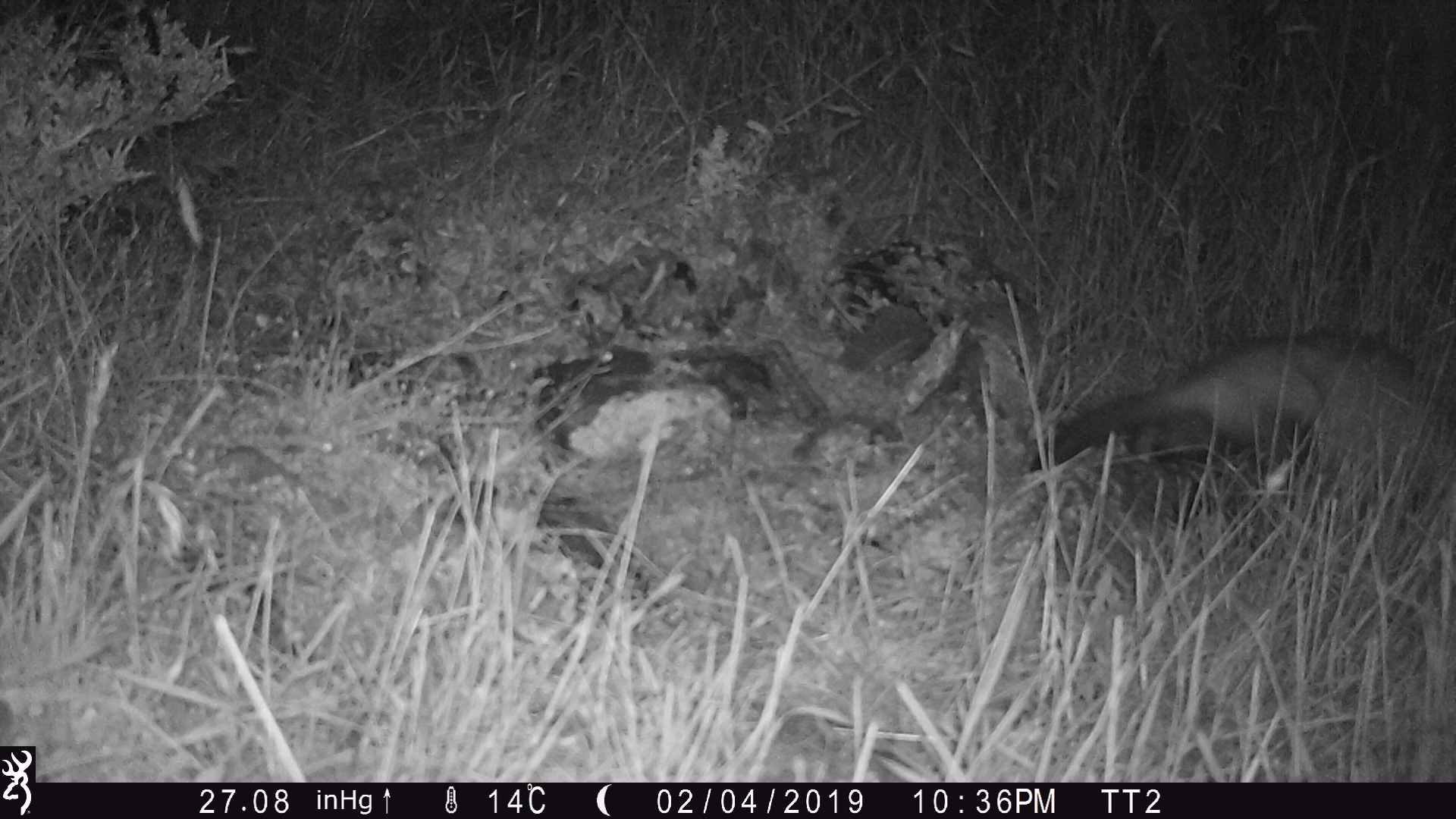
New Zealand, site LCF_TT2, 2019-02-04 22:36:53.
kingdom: Animalia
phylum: Chordata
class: Mammalia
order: Carnivora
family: Mustelidae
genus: Mustela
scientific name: Mustela furo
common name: ferret